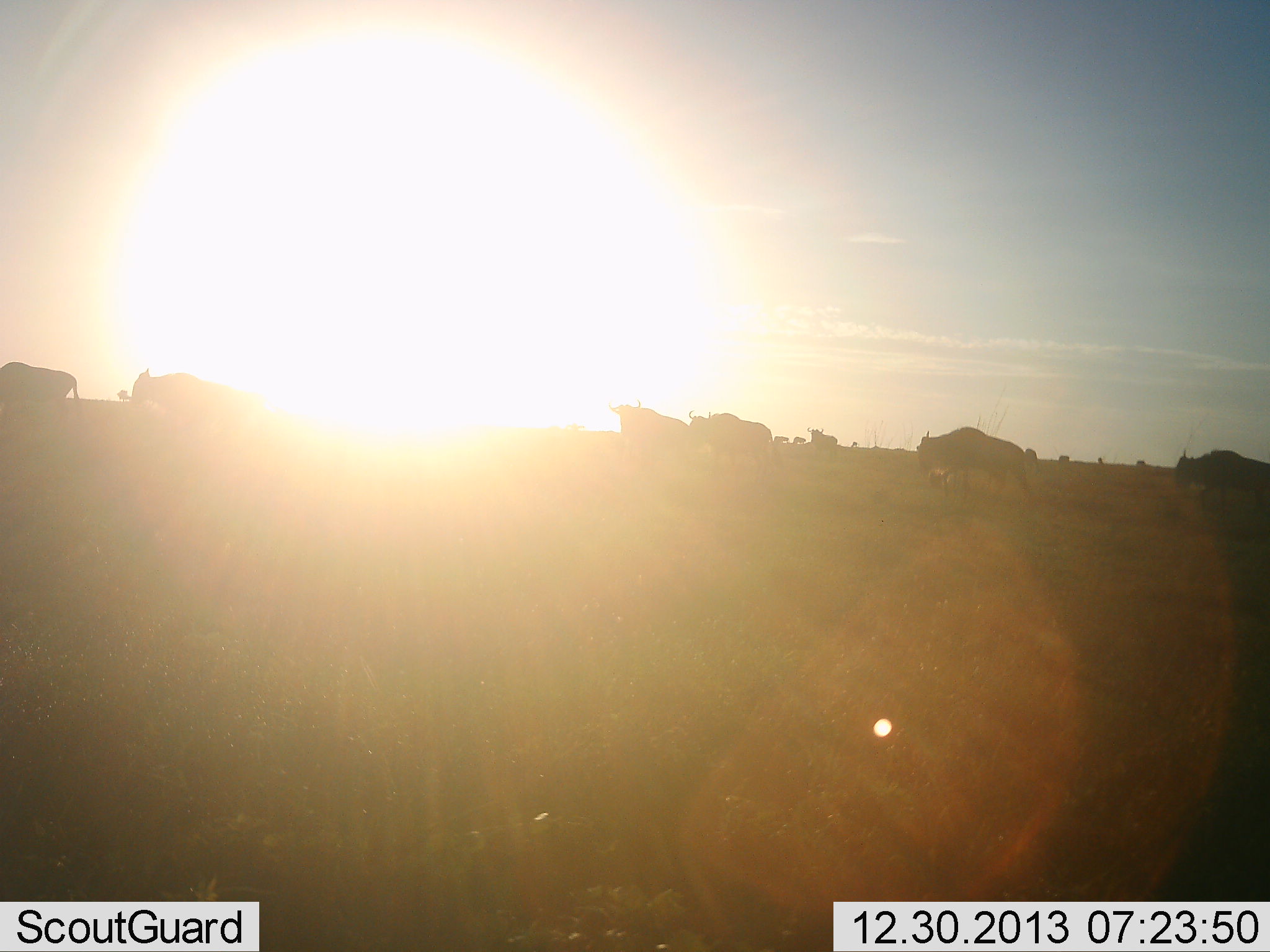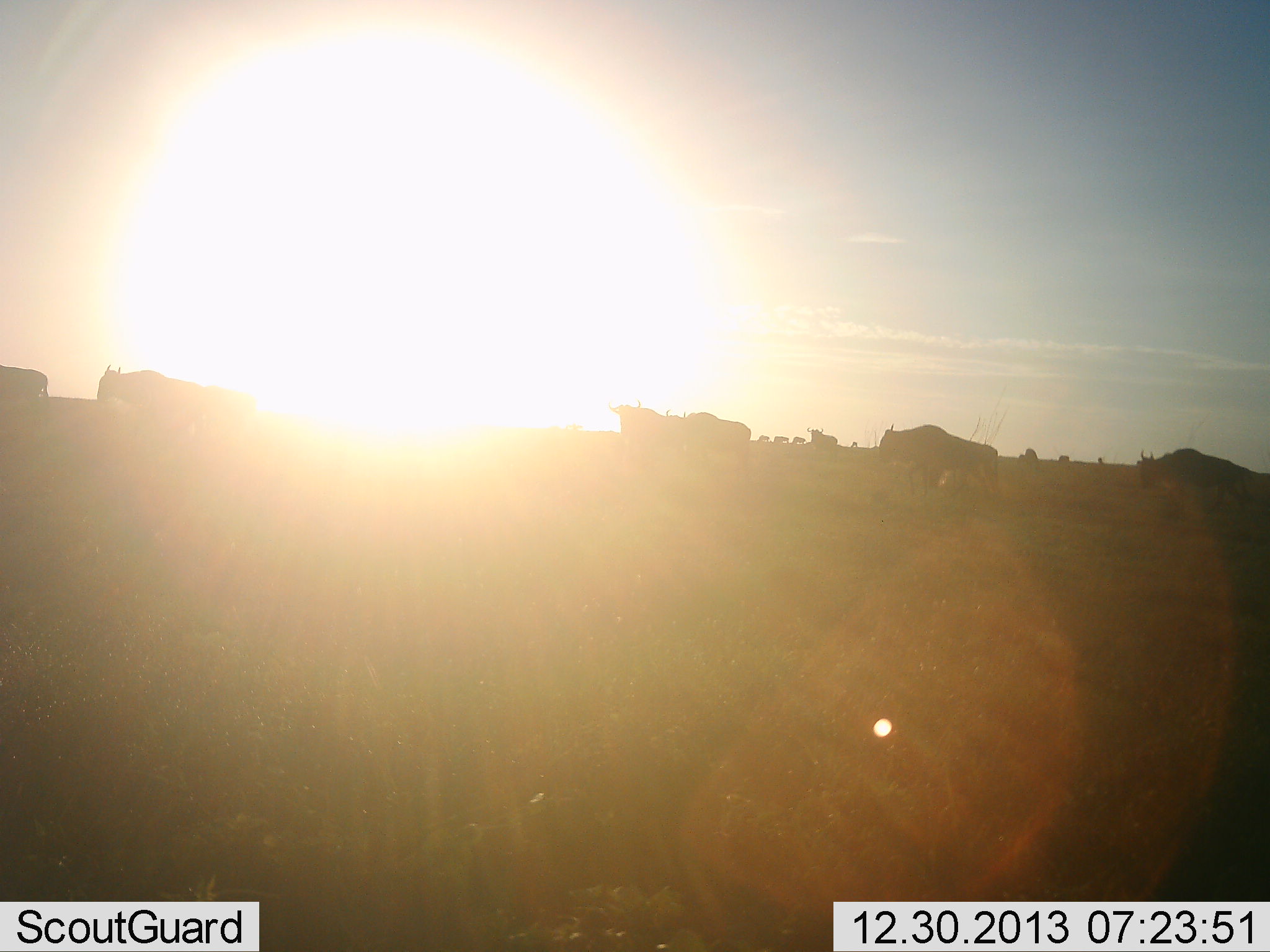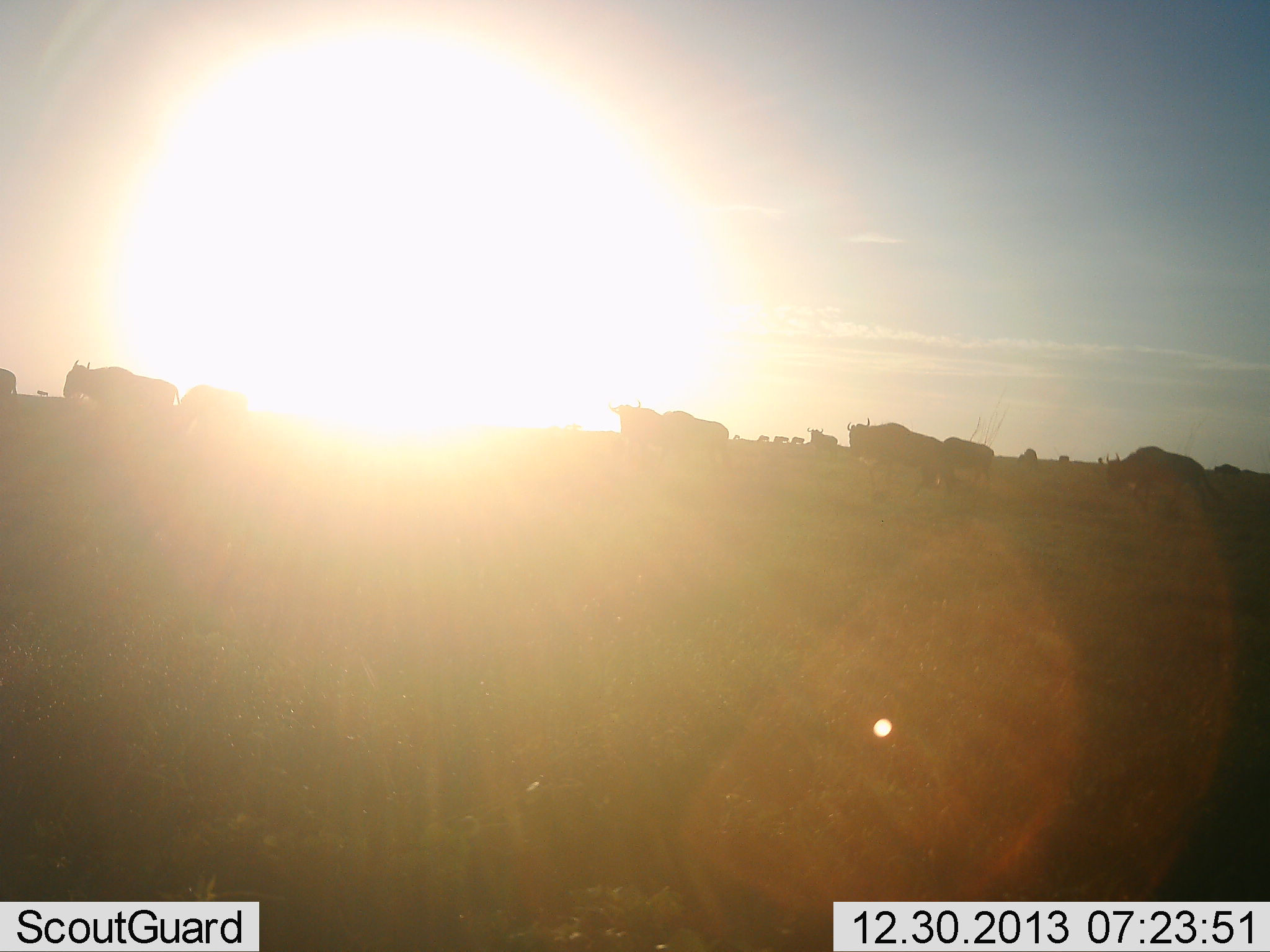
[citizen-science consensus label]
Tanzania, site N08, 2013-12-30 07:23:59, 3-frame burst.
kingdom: Animalia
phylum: Chordata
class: Mammalia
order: Artiodactyla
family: Bovidae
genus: Connochaetes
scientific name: Connochaetes taurinus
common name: blue wildebeest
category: wildebeest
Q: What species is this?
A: Wildebeest (blue wildebeest) (Connochaetes taurinus).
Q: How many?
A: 11-50.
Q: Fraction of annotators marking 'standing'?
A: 30%.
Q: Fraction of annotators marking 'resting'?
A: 0%.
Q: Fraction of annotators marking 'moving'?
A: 100%.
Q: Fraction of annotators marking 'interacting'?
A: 0%.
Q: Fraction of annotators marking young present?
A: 0%.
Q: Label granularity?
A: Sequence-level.